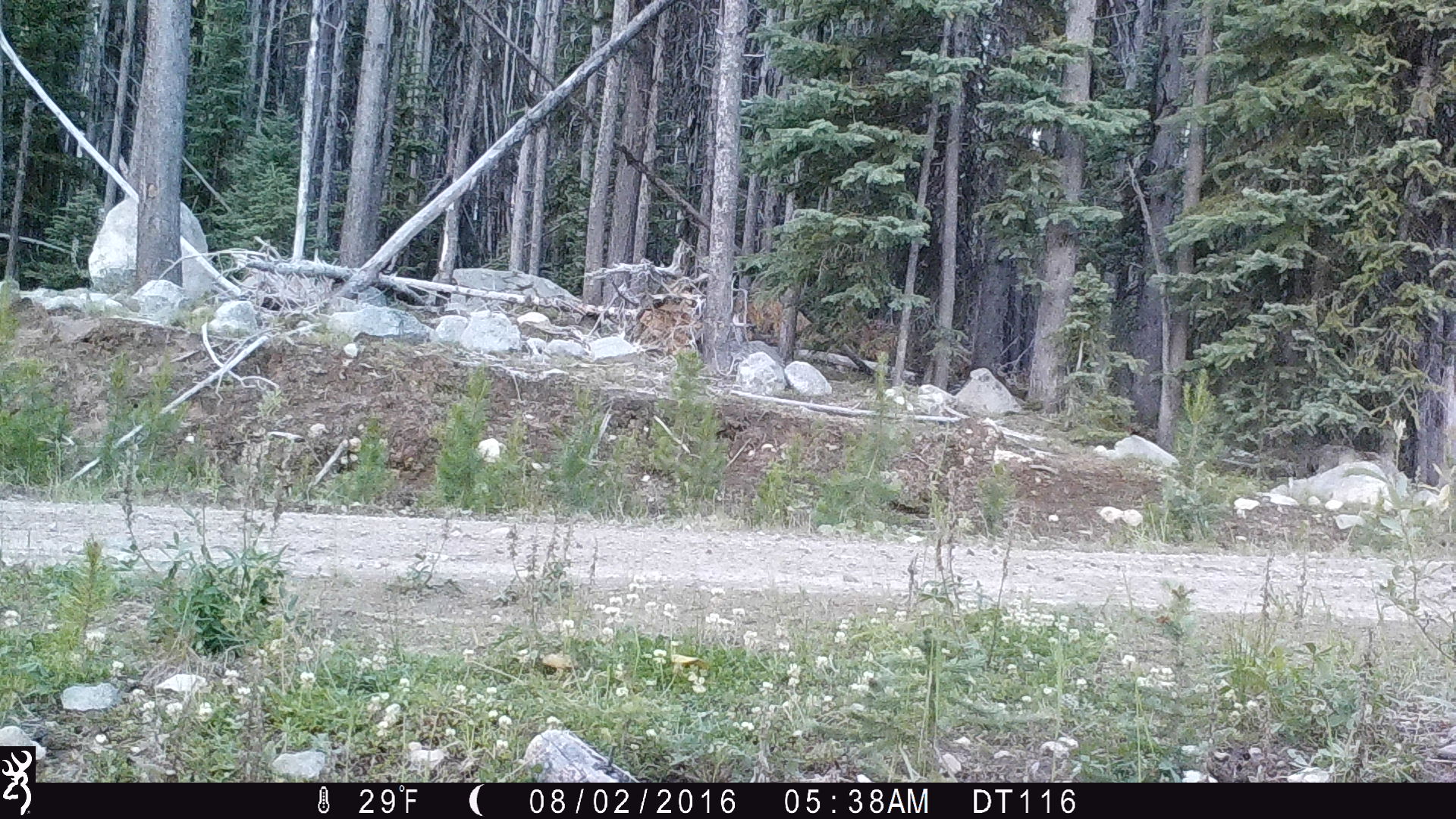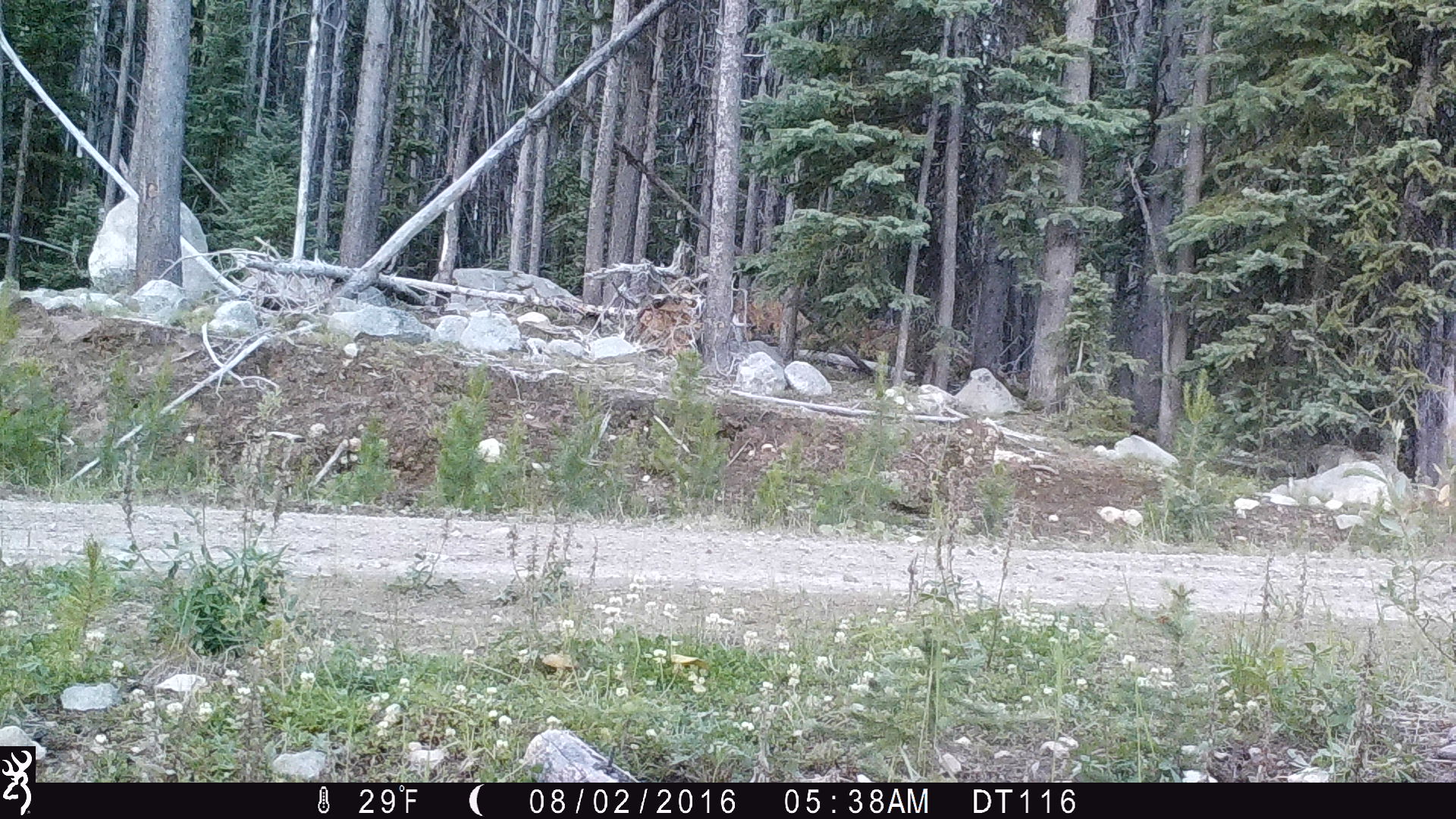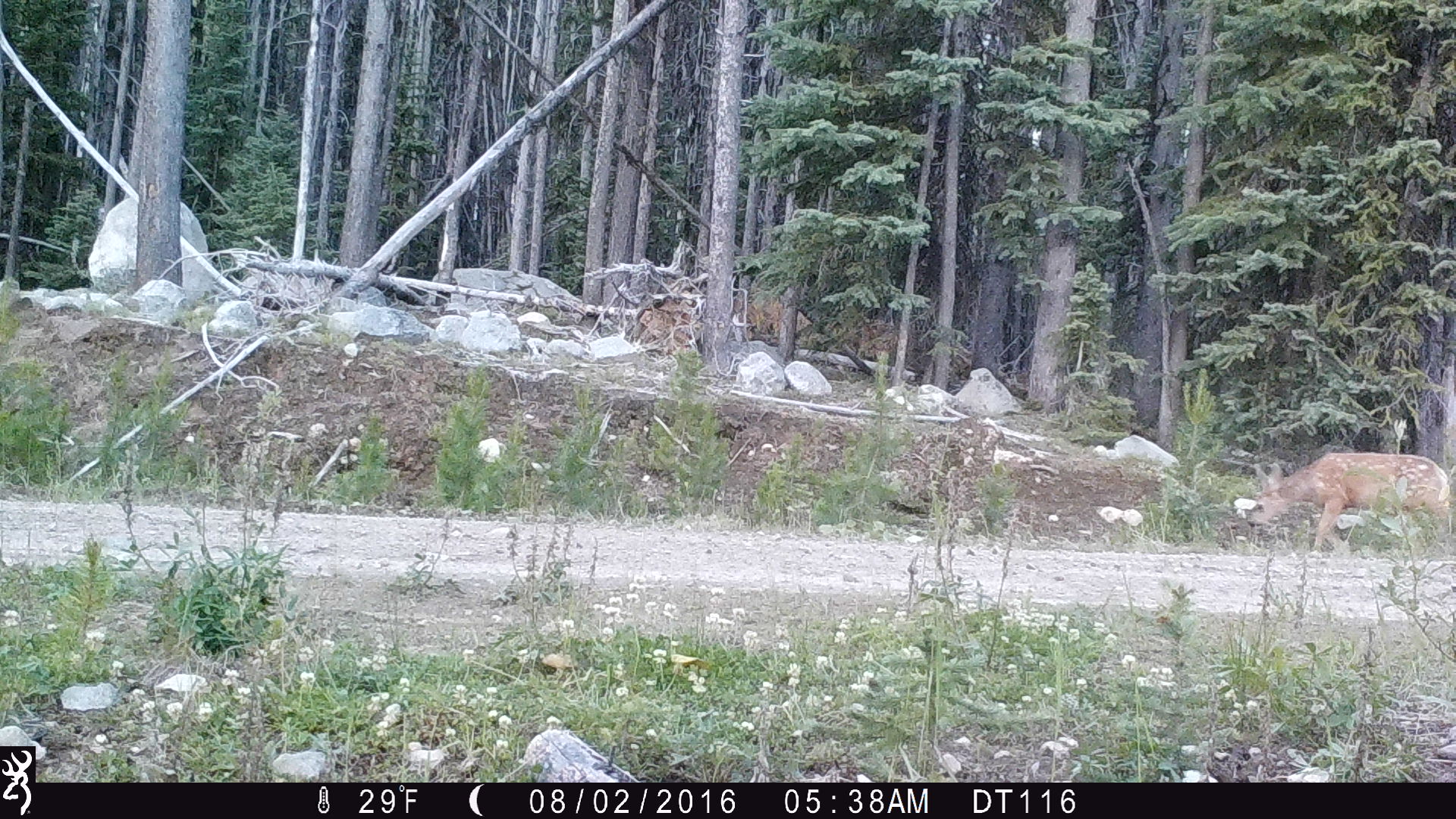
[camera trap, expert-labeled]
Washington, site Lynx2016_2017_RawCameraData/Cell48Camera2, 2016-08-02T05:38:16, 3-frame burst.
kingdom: Animalia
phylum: Chordata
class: Mammalia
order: Artiodactyla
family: Cervidae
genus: Odocoileus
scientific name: Odocoileus hemionus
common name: mule deer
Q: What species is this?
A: Odocoileus hemionus (mule deer).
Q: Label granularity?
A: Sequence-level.